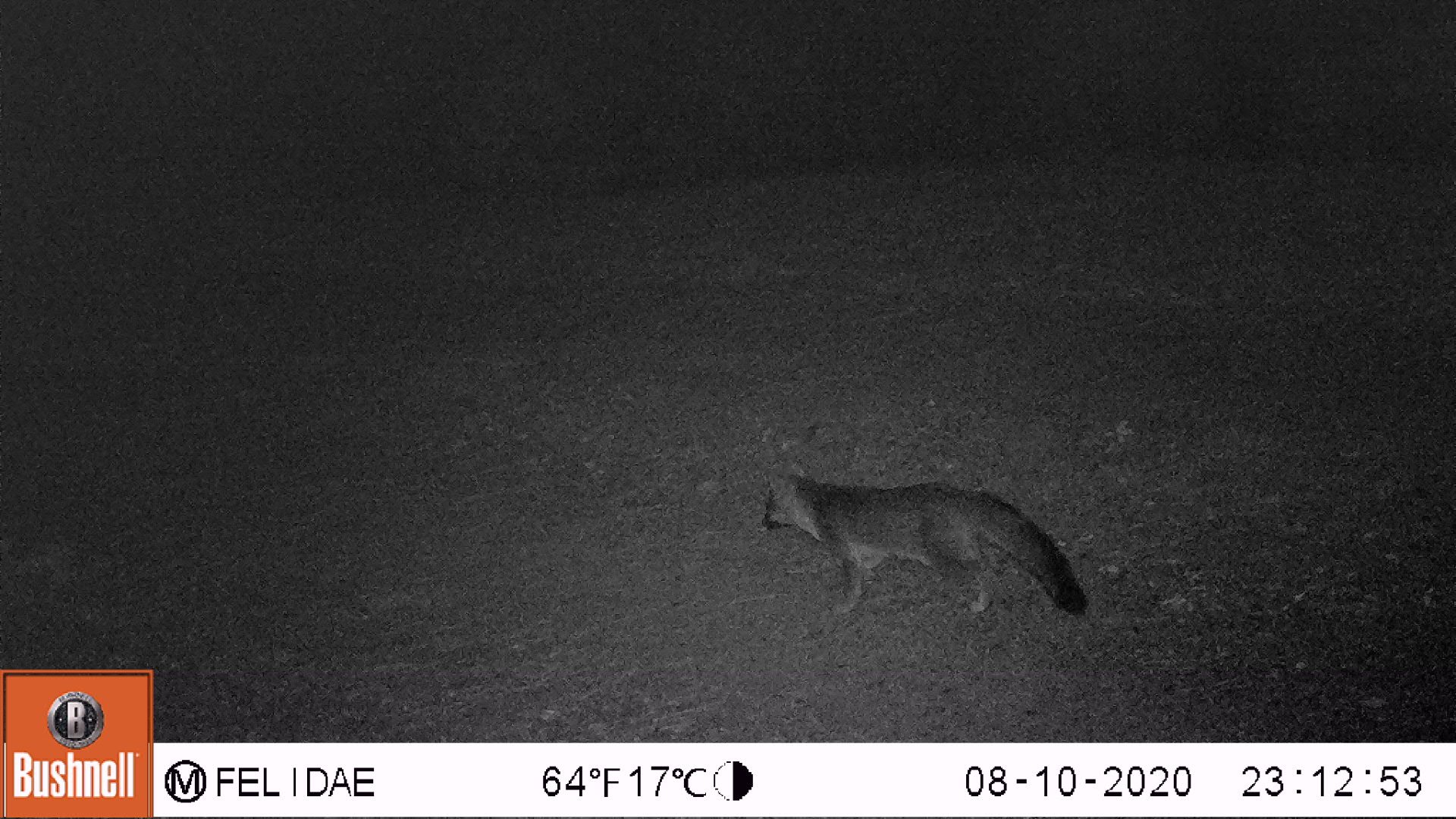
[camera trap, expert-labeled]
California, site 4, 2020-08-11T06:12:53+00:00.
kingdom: Animalia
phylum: Chordata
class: Mammalia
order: Carnivora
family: Canidae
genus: Urocyon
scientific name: Urocyon cinereoargenteus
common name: gray fox